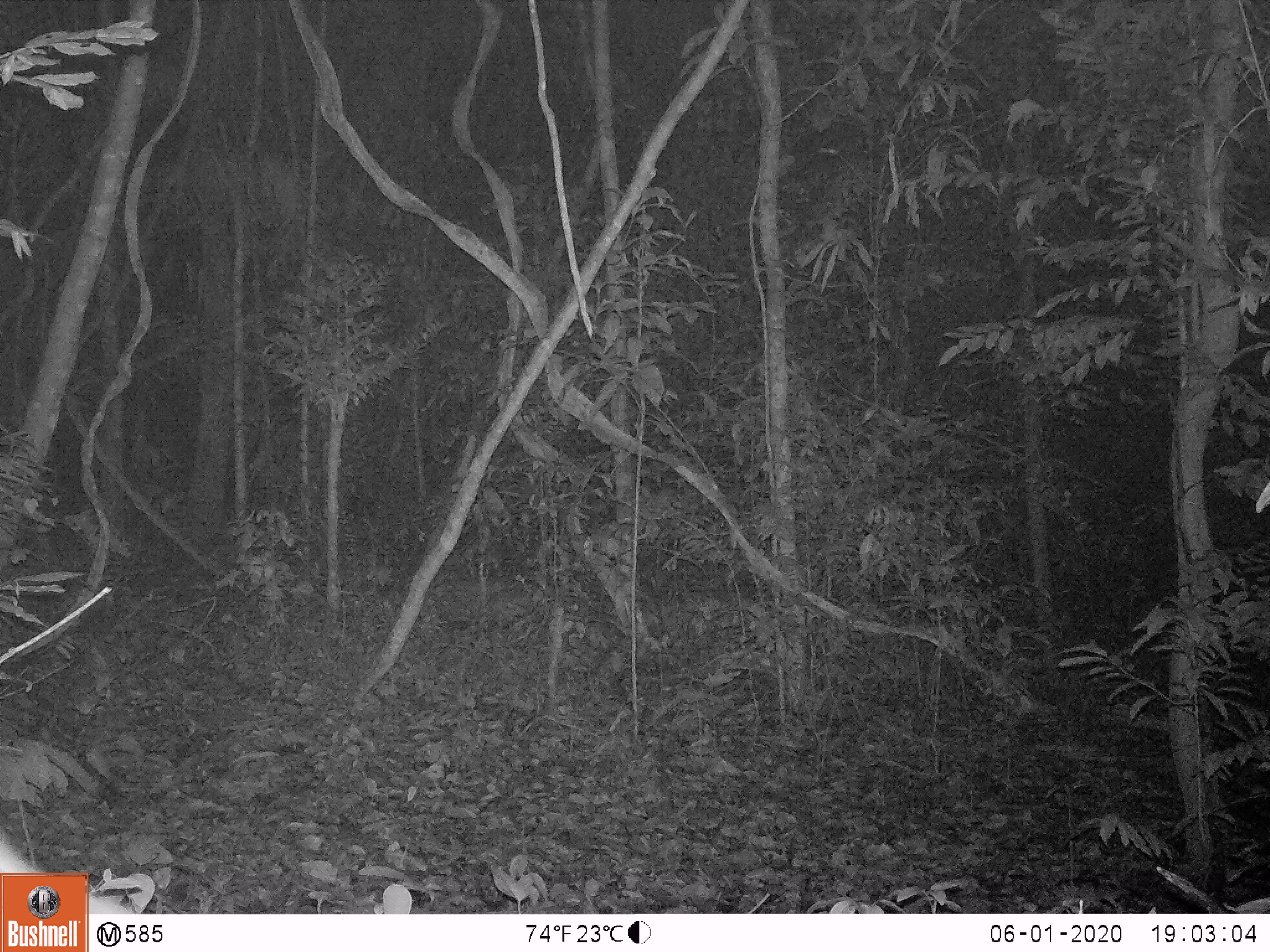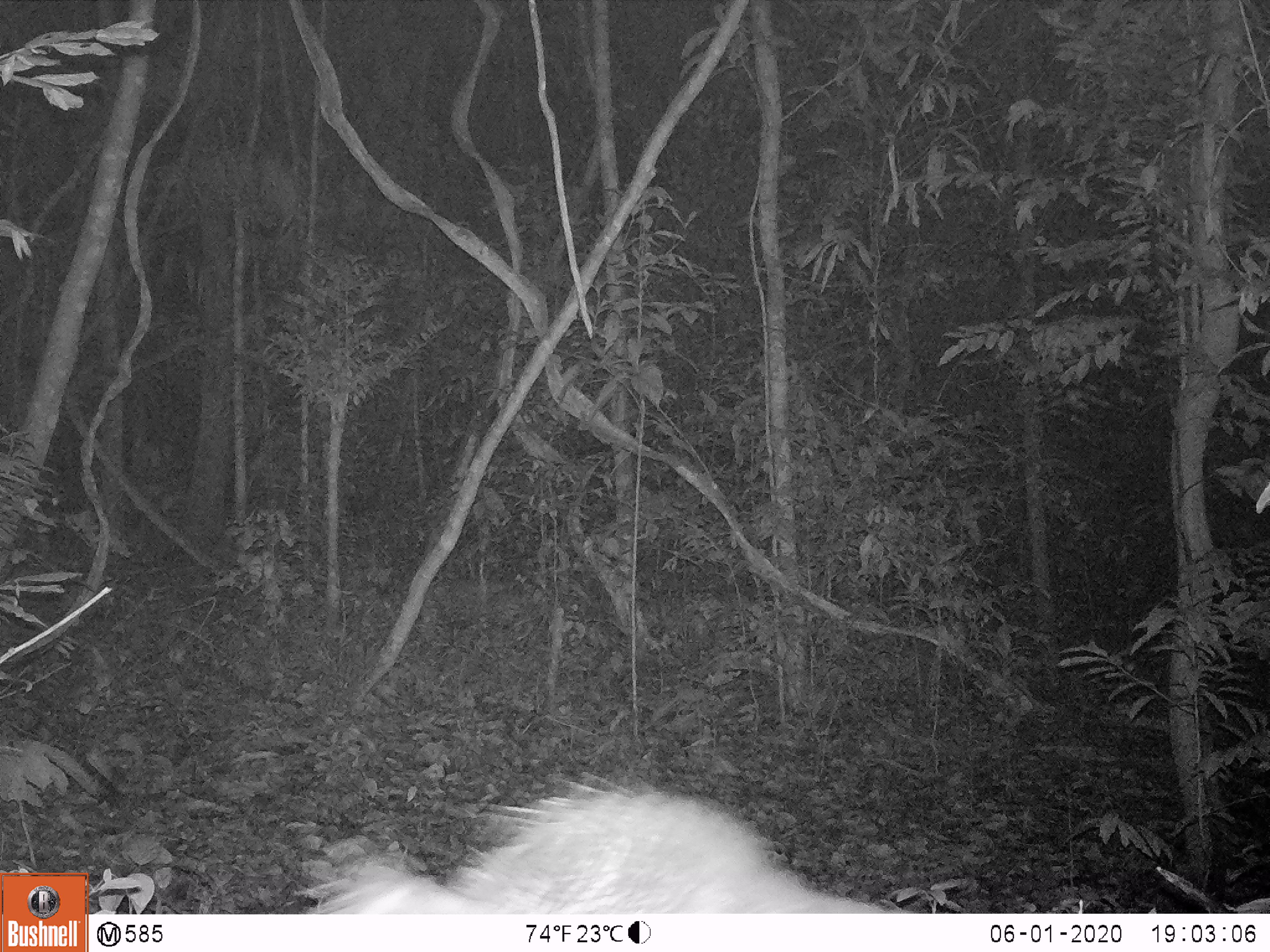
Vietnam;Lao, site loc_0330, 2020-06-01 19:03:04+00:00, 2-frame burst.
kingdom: Animalia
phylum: Chordata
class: Mammalia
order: Rodentia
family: Hystricidae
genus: Atherurus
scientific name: Atherurus macrourus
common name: asiatic brush-tailed porcupine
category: asiatic brush tailed porcupine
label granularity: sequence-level